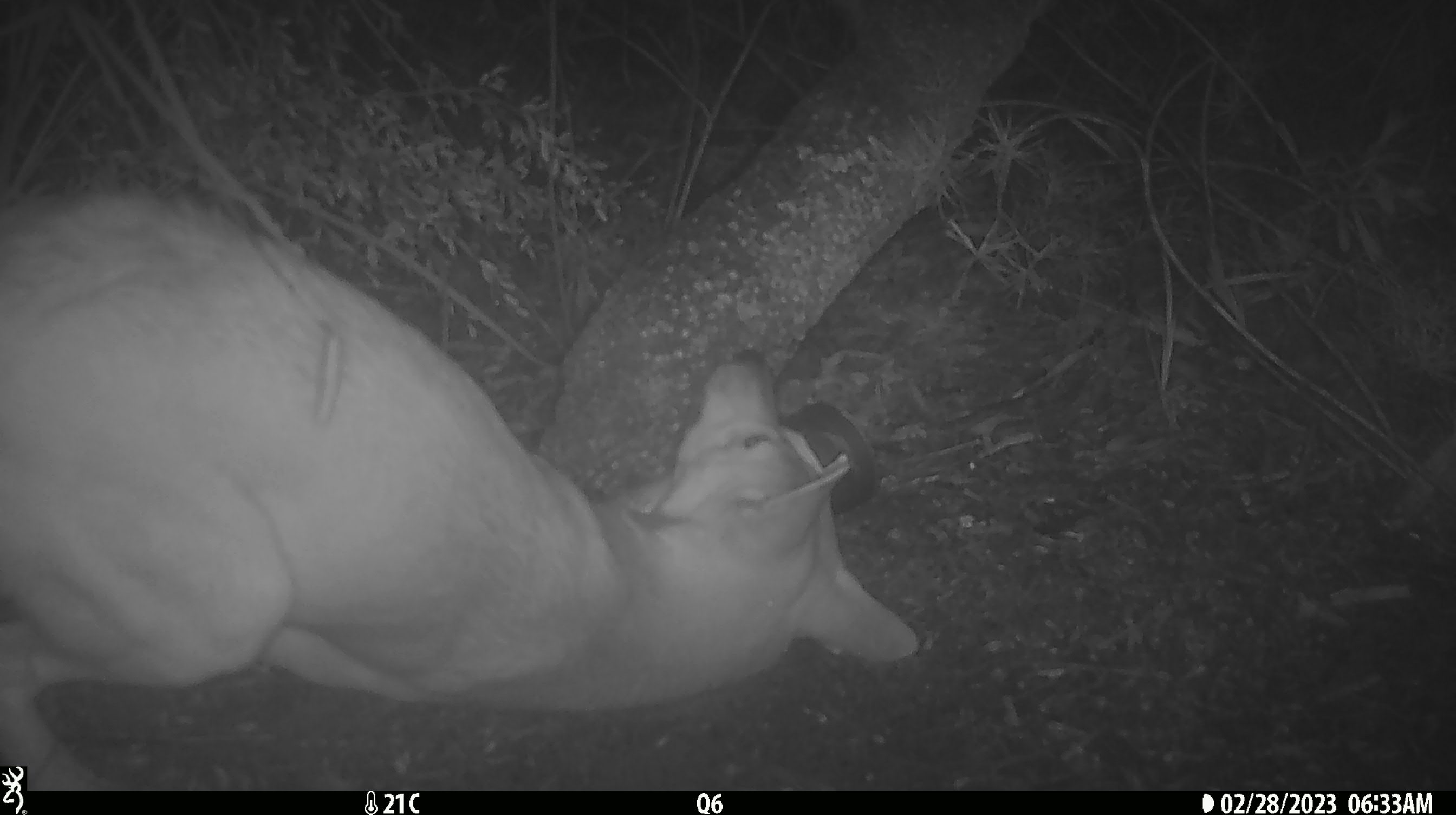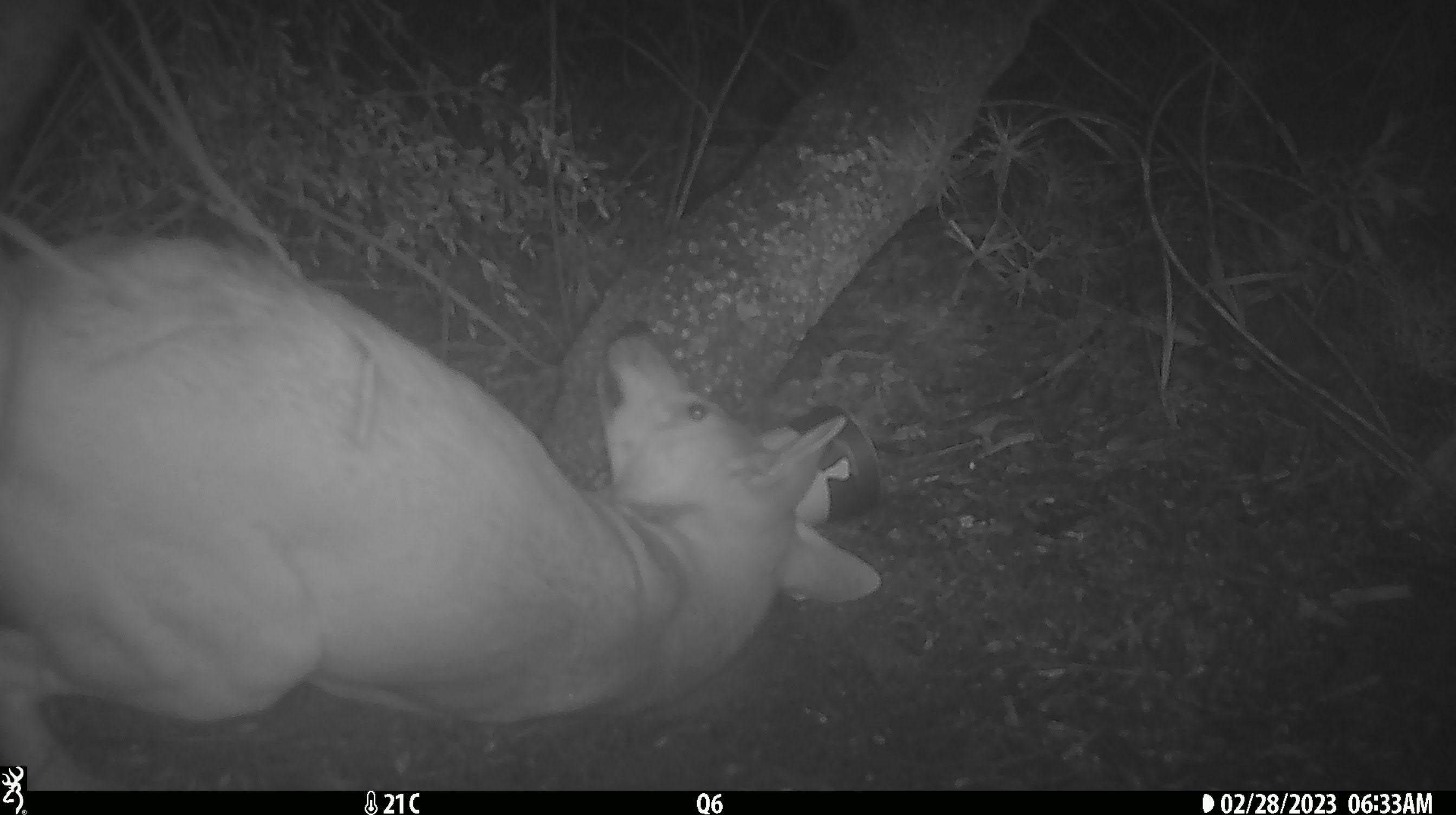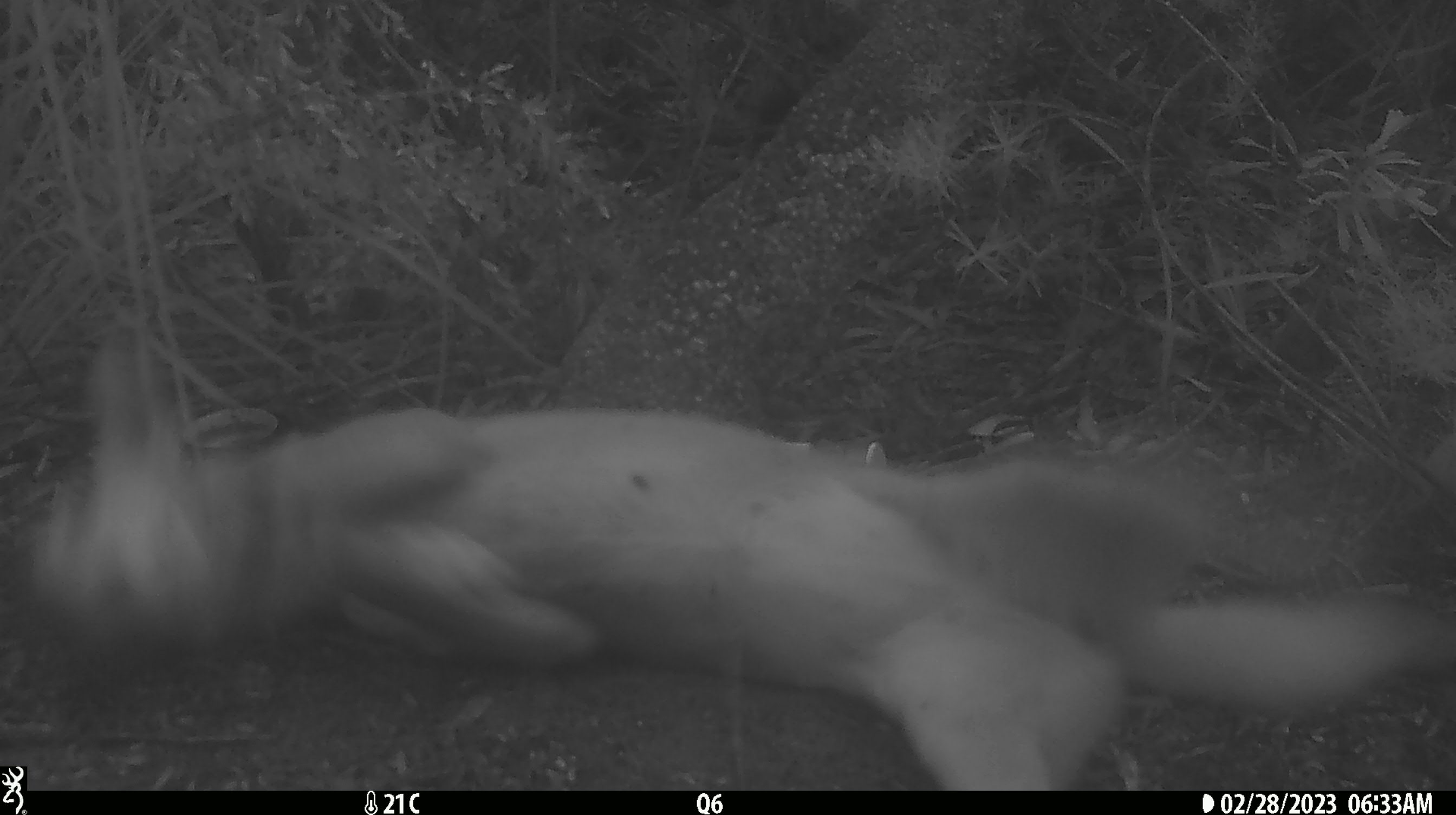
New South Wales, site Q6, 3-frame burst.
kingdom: Animalia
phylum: Chordata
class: Mammalia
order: Carnivora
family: Canidae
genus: Canis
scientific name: Canis familiaris dingo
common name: dingo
Dingo (Canis familiaris dingo).